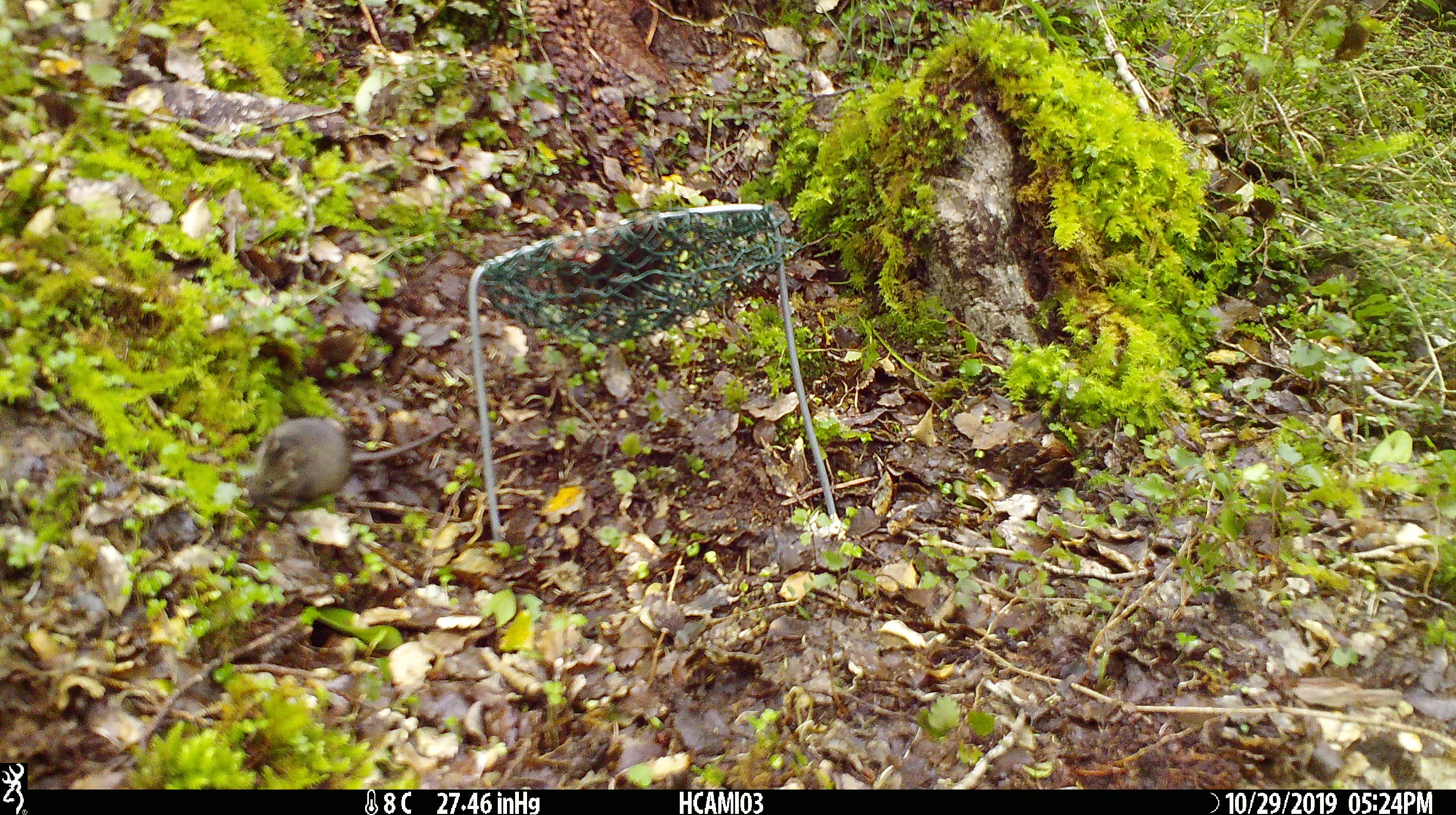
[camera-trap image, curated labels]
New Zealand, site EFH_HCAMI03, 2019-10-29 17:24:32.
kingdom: Animalia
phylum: Chordata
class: Mammalia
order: Rodentia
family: Muridae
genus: Mus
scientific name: Mus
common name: mouse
Mouse (Mus).